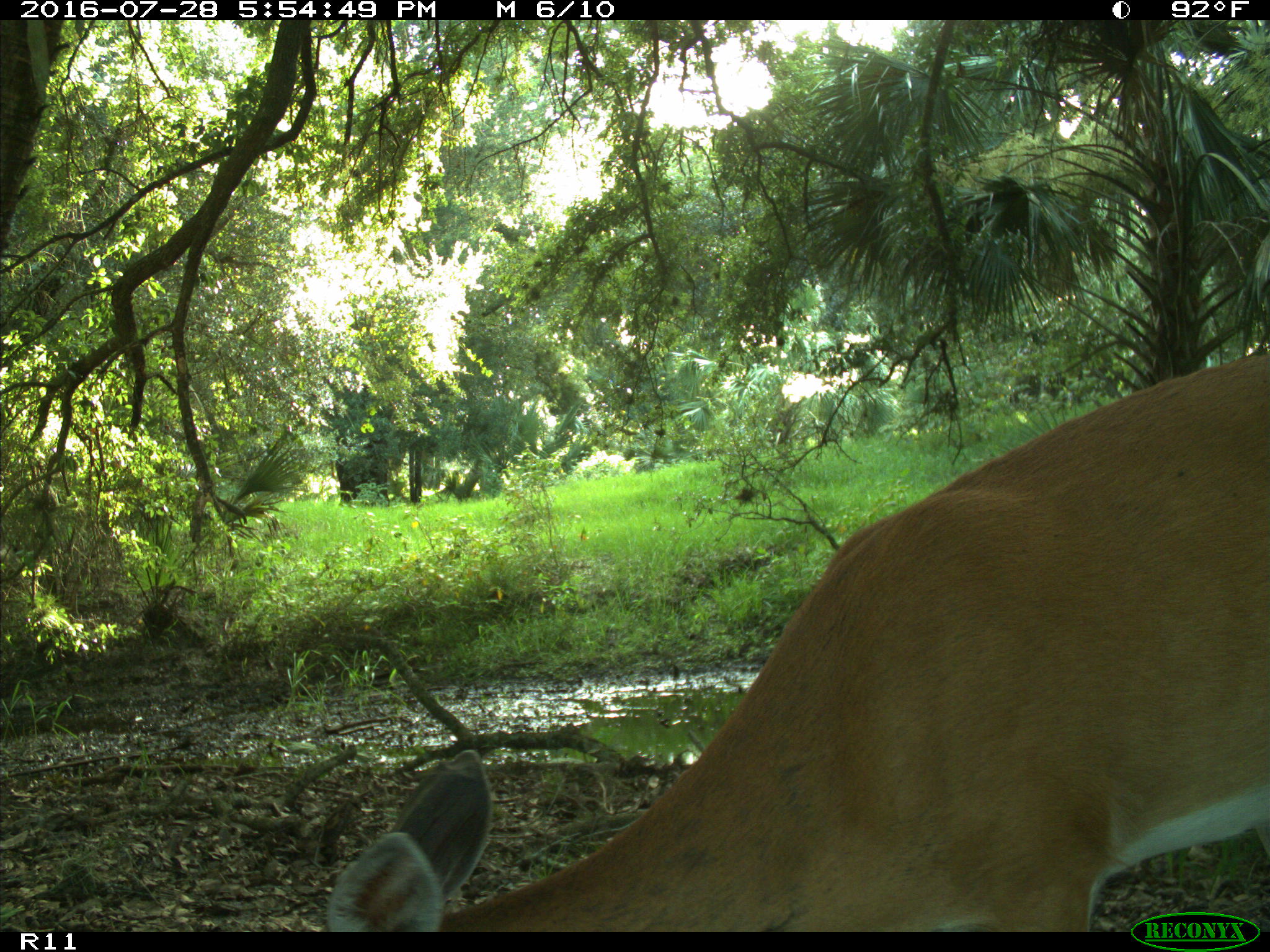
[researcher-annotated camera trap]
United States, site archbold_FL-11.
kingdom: Animalia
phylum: Chordata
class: Mammalia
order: Artiodactyla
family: Cervidae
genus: Odocoileus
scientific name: Odocoileus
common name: deer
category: unidentified deer